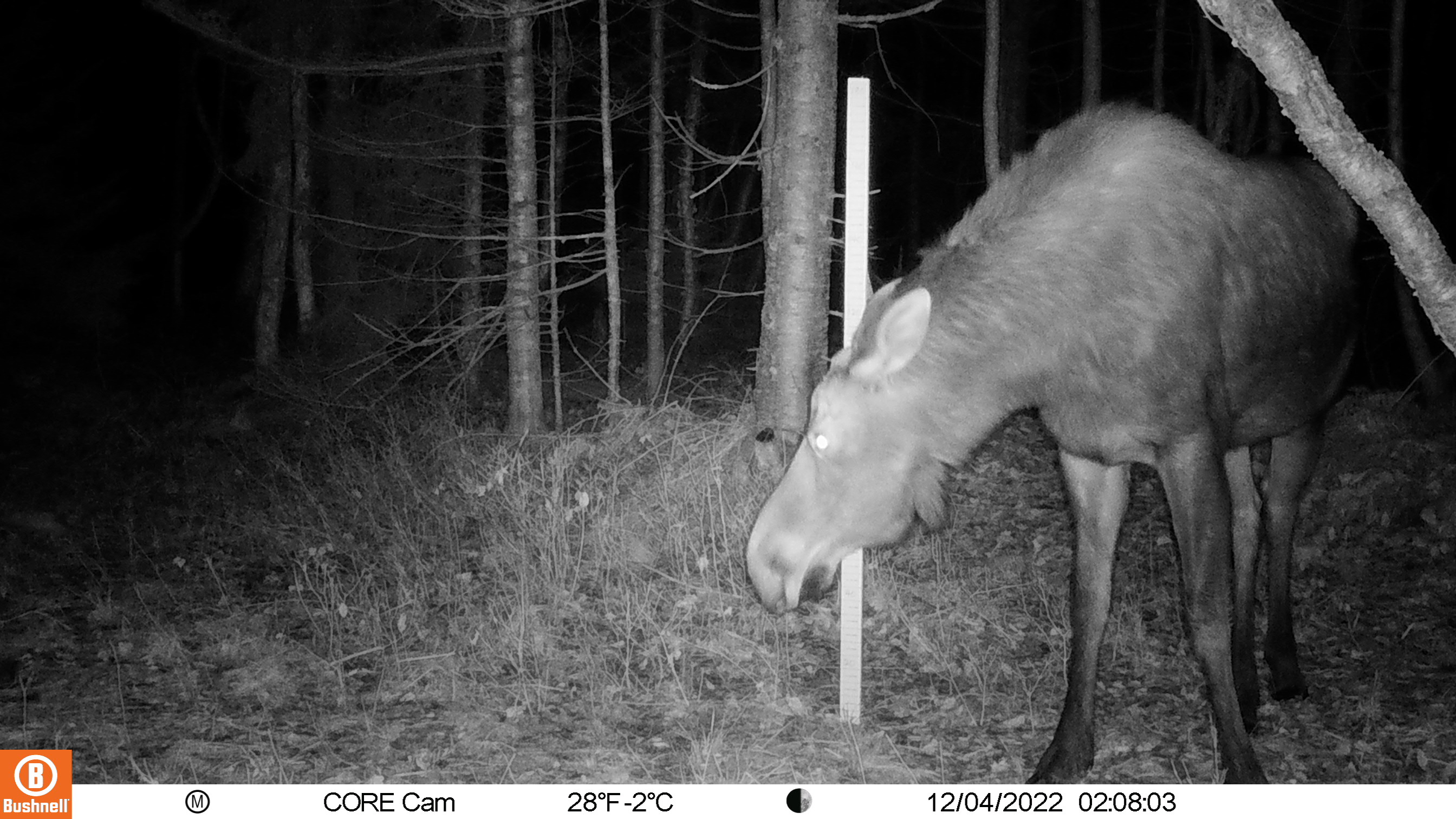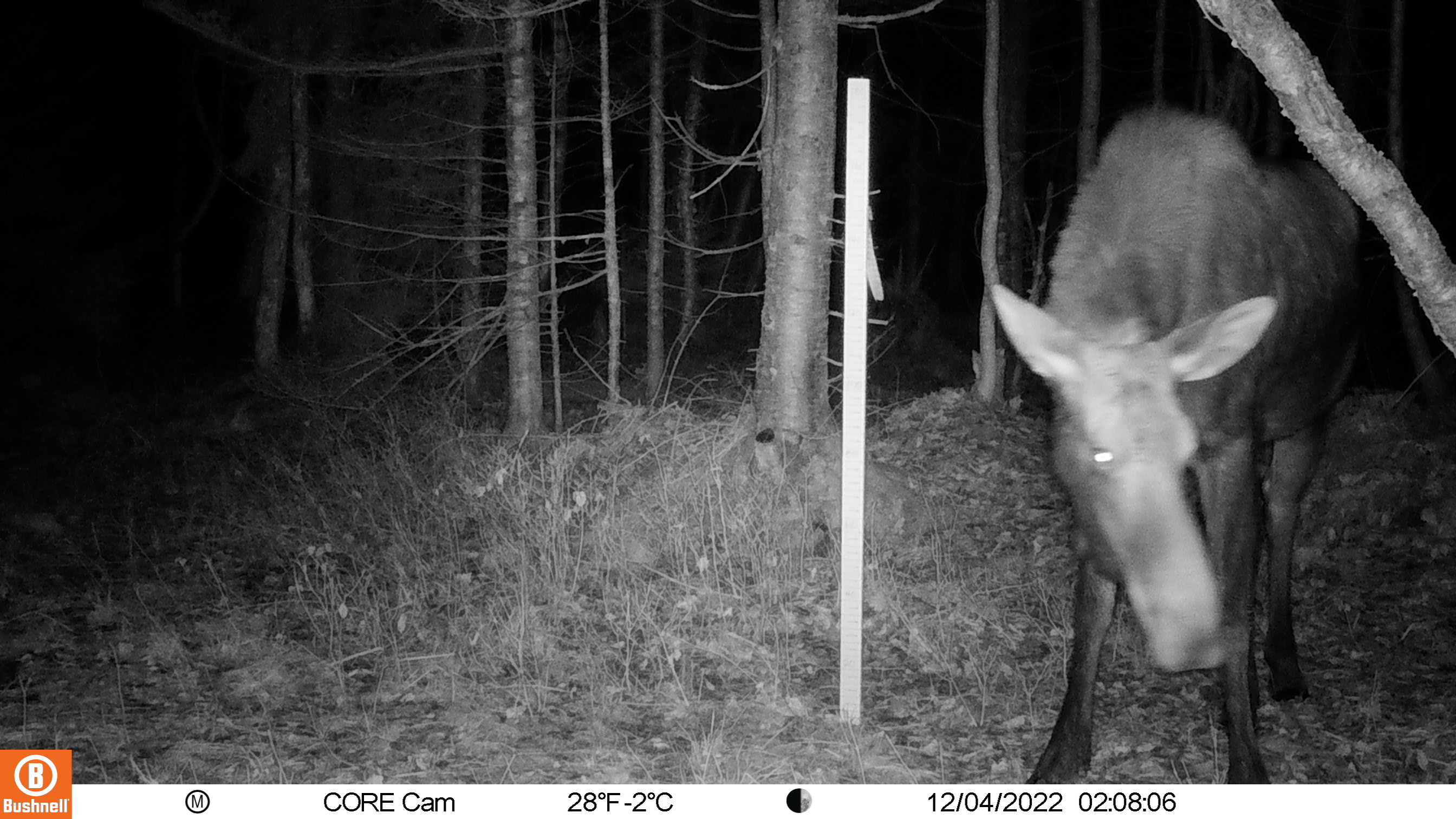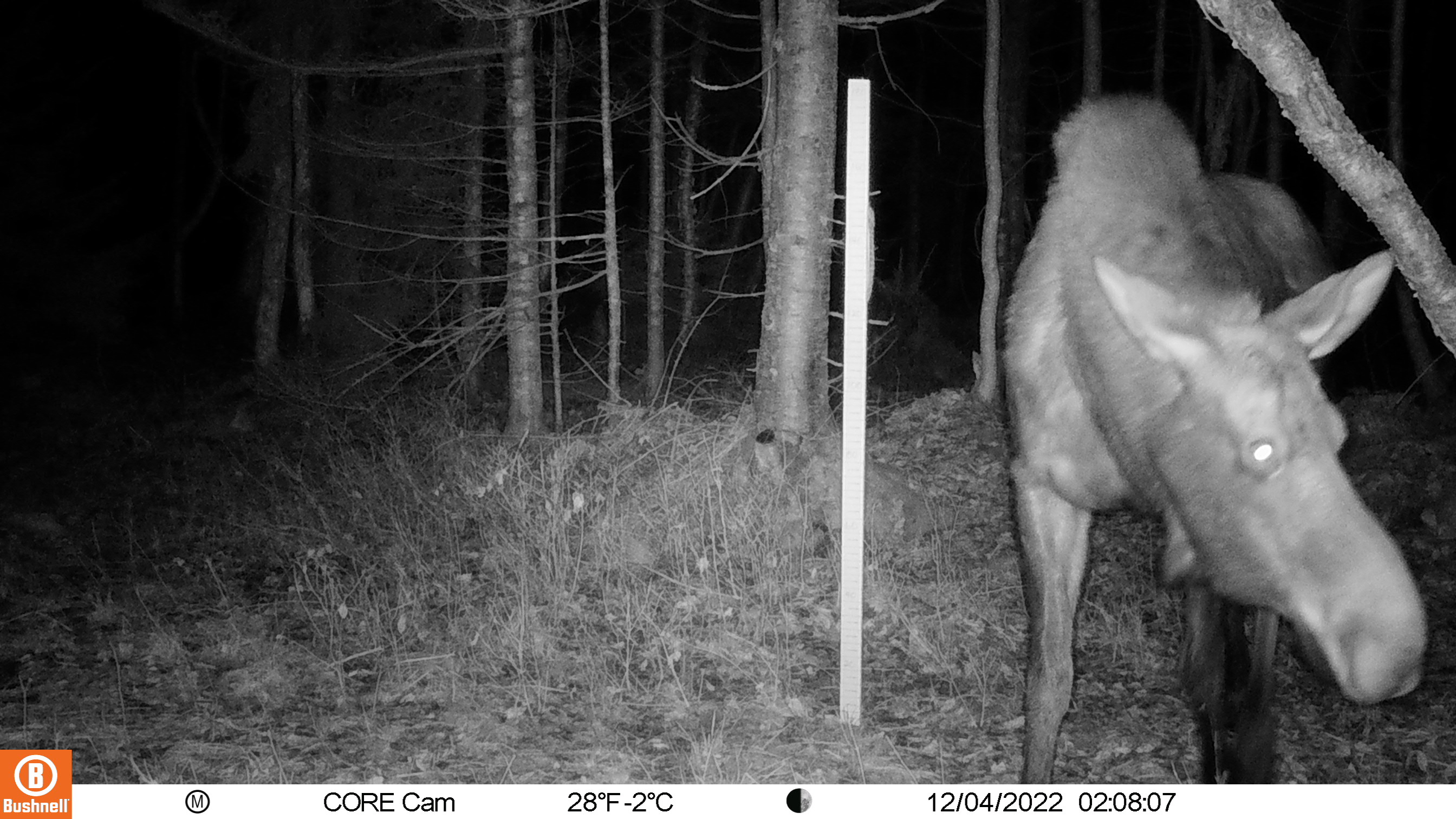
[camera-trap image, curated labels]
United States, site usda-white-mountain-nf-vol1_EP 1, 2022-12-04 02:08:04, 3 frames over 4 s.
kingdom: Animalia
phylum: Chordata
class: Mammalia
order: Artiodactyla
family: Cervidae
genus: Alces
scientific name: Alces alces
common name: moose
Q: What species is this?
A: Moose (Alces alces).